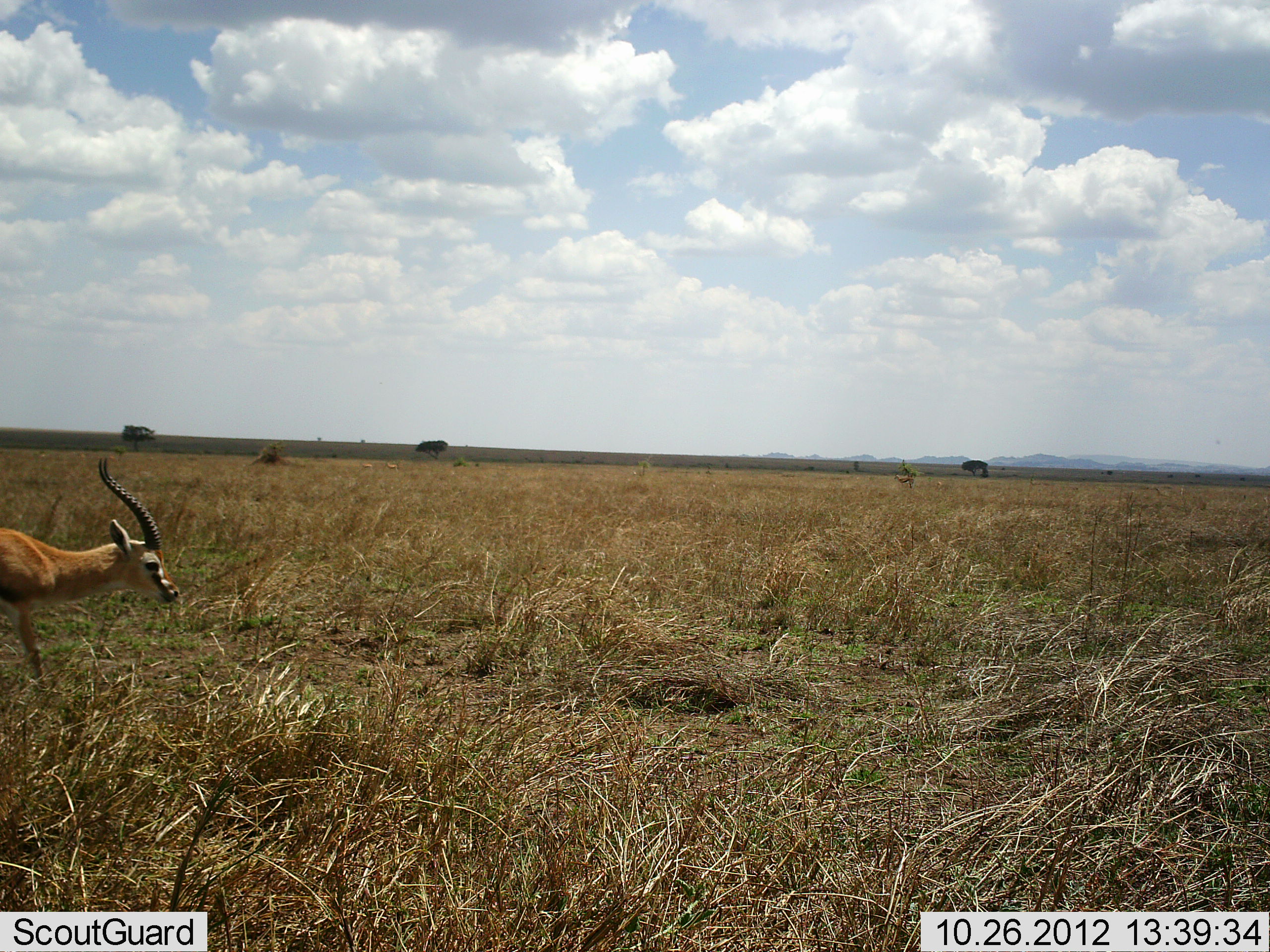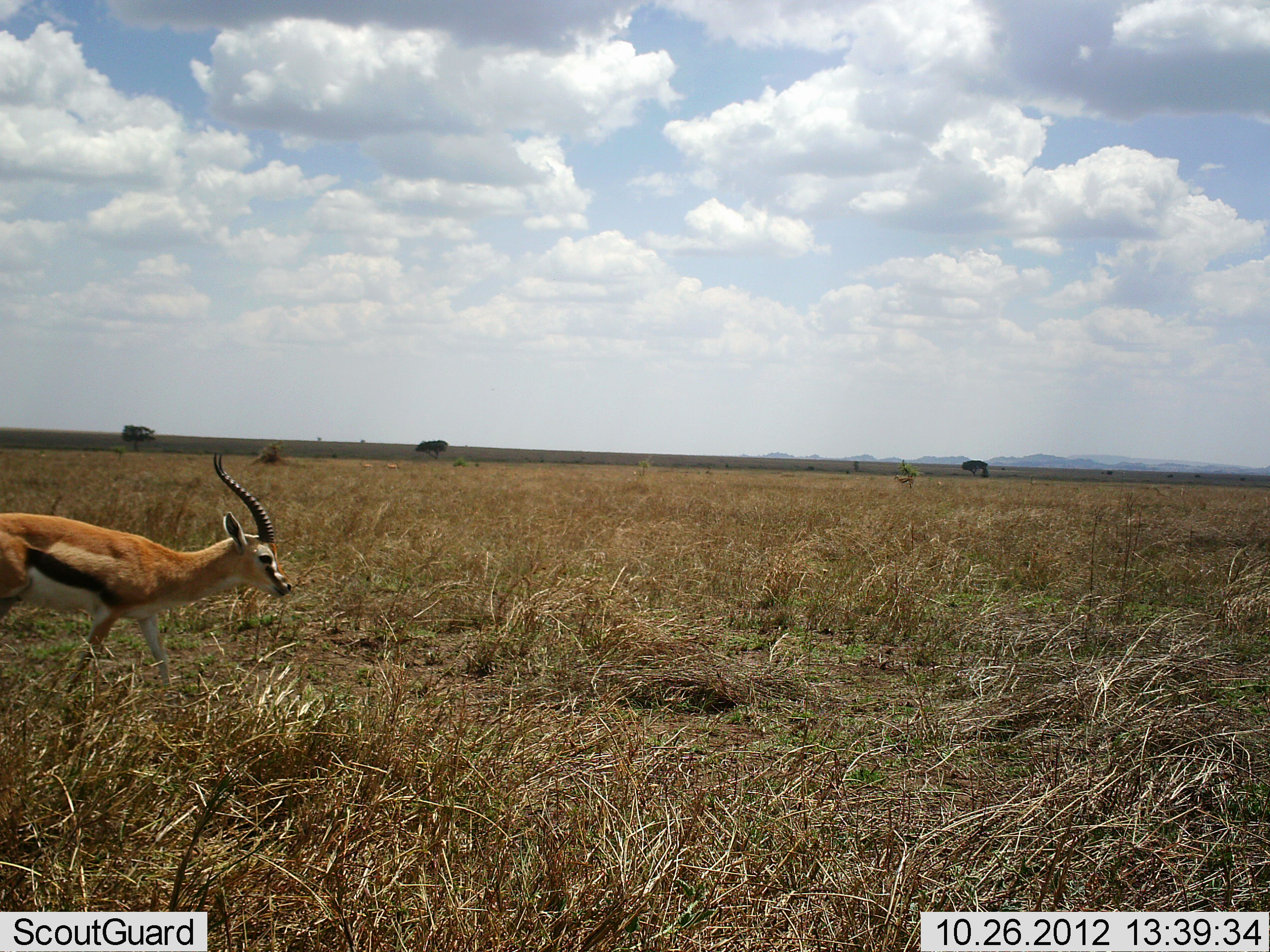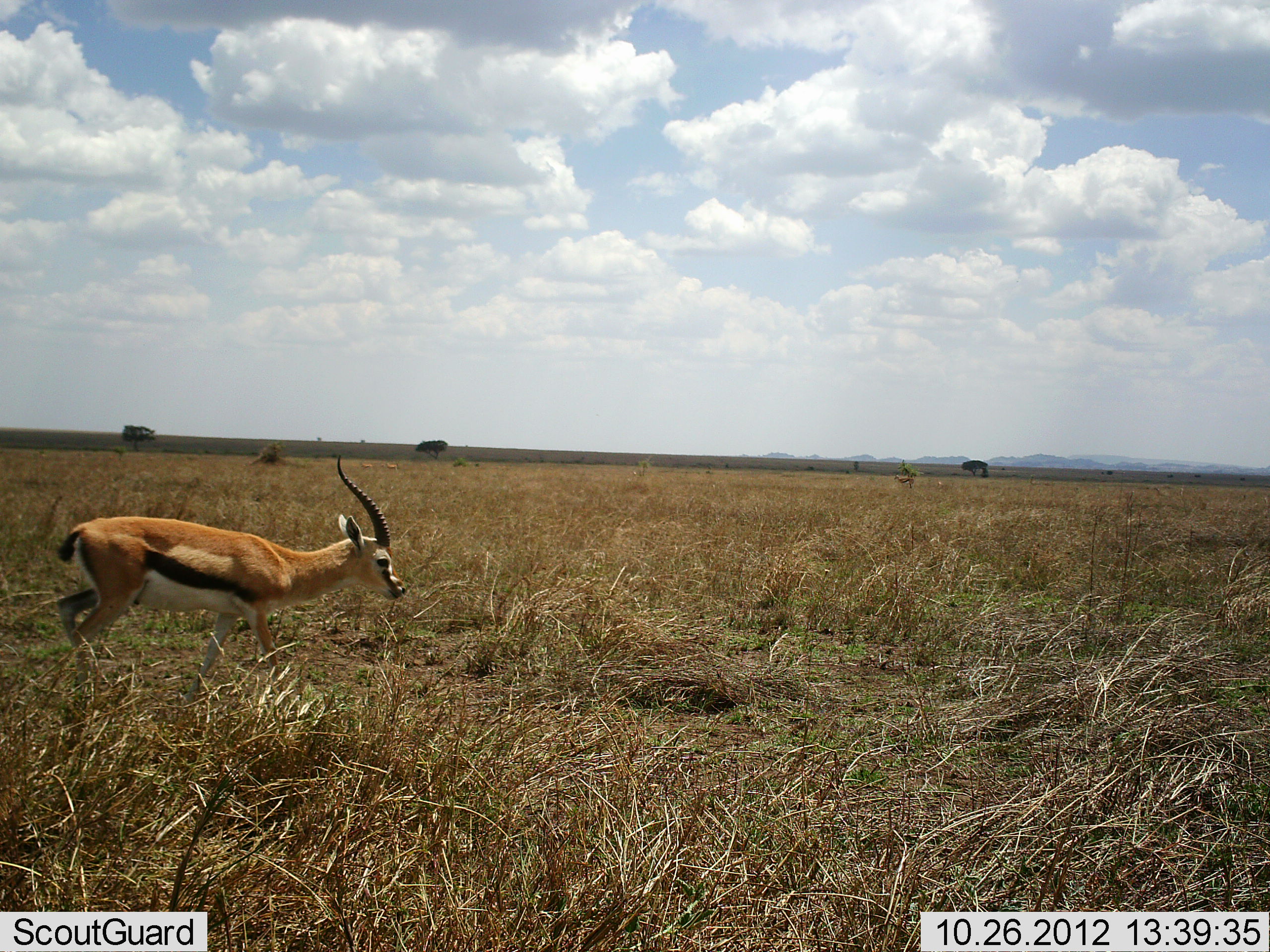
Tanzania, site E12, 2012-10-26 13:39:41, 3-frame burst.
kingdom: Animalia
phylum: Chordata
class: Mammalia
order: Artiodactyla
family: Bovidae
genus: Eudorcas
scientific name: Eudorcas thomsonii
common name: thomson's gazelle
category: gazellethomsons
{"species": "gazellethomsons (thomson's gazelle) (Eudorcas thomsonii)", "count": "1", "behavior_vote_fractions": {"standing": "0%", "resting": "0%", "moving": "100%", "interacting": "0%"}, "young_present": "0%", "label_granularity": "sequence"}